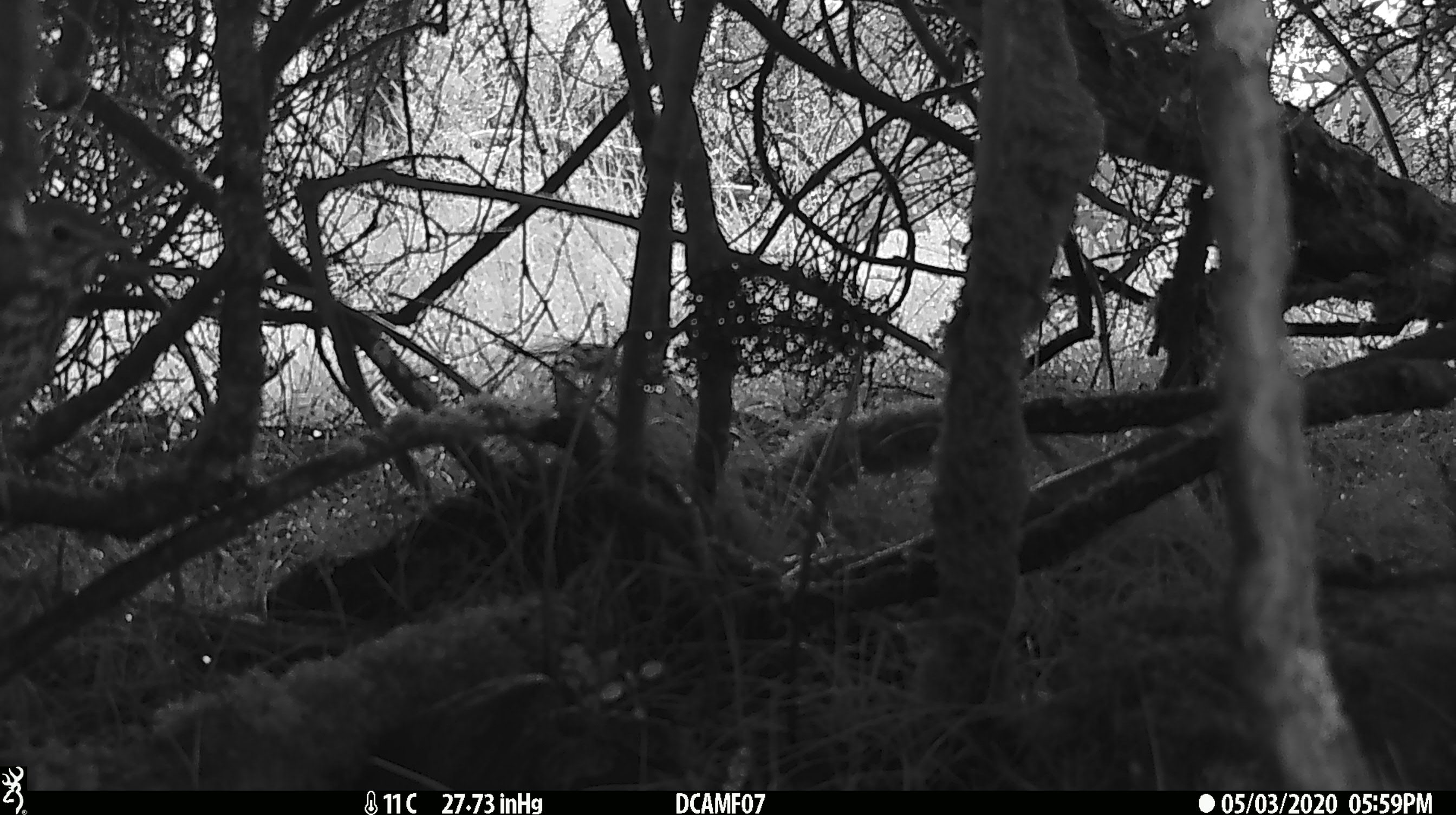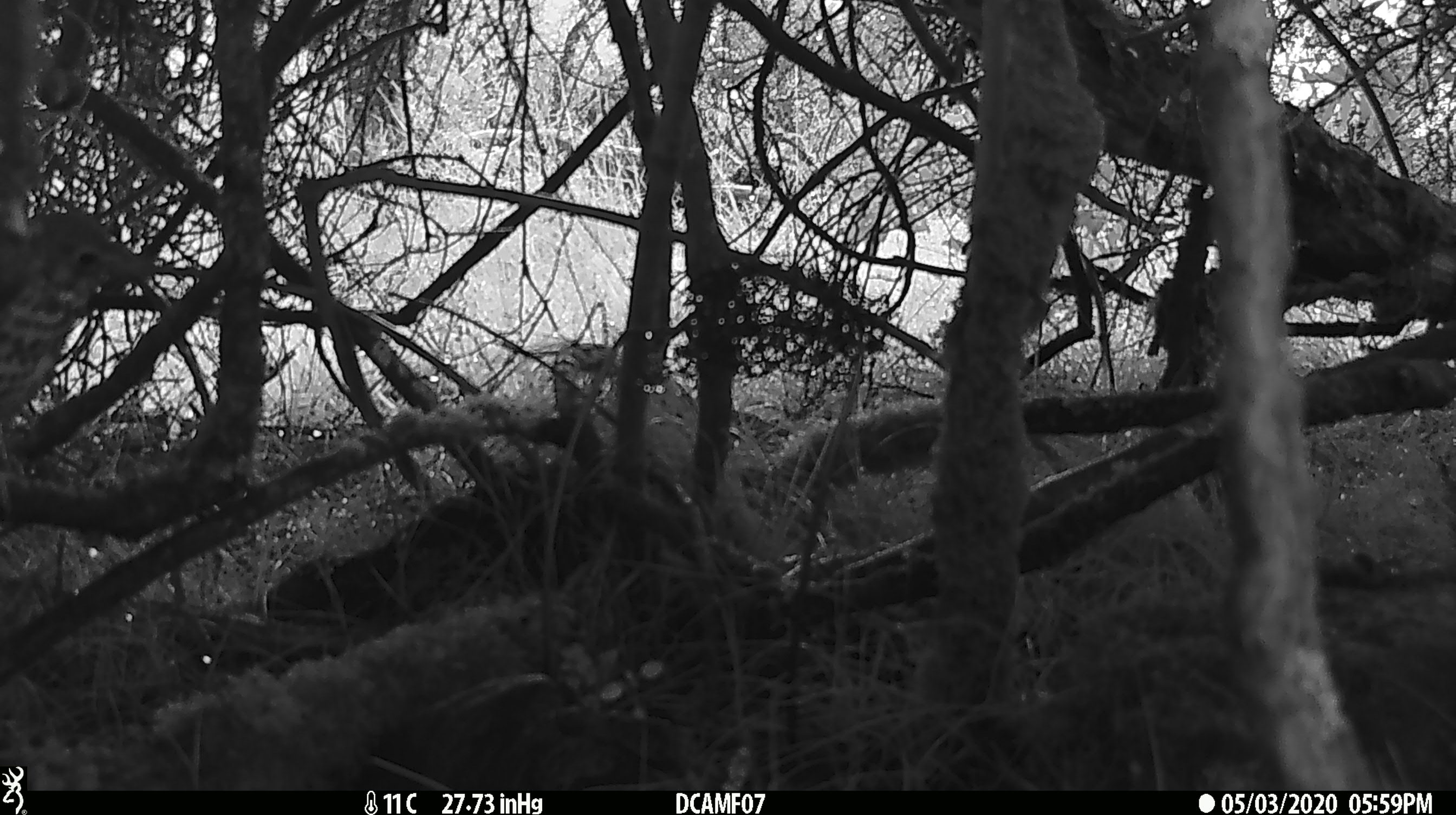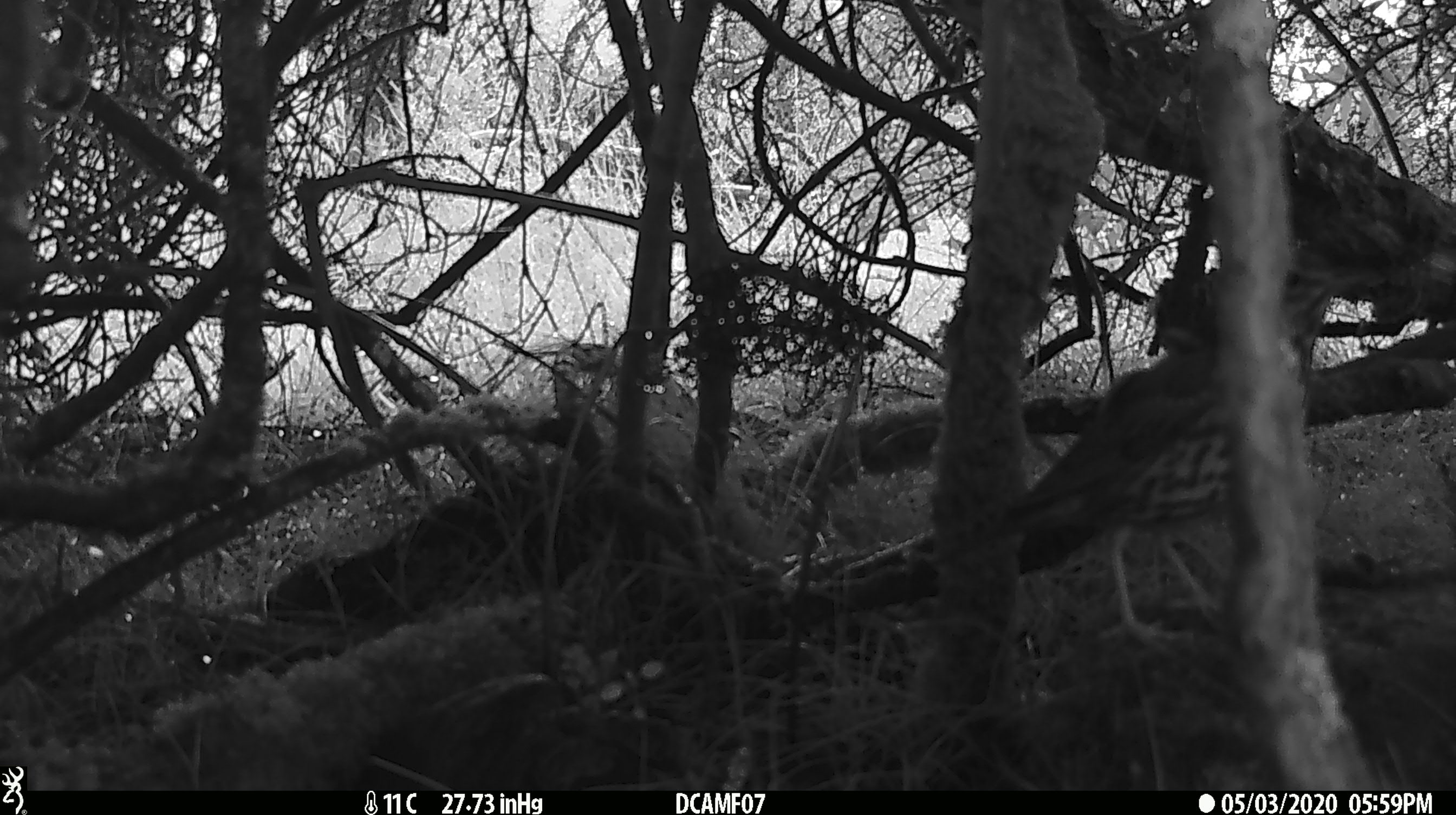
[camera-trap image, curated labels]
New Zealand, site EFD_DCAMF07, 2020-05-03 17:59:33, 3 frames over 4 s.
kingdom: Animalia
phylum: Chordata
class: Aves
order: Passeriformes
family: Turdidae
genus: Turdus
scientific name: Turdus philomelos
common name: song thrush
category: thrush